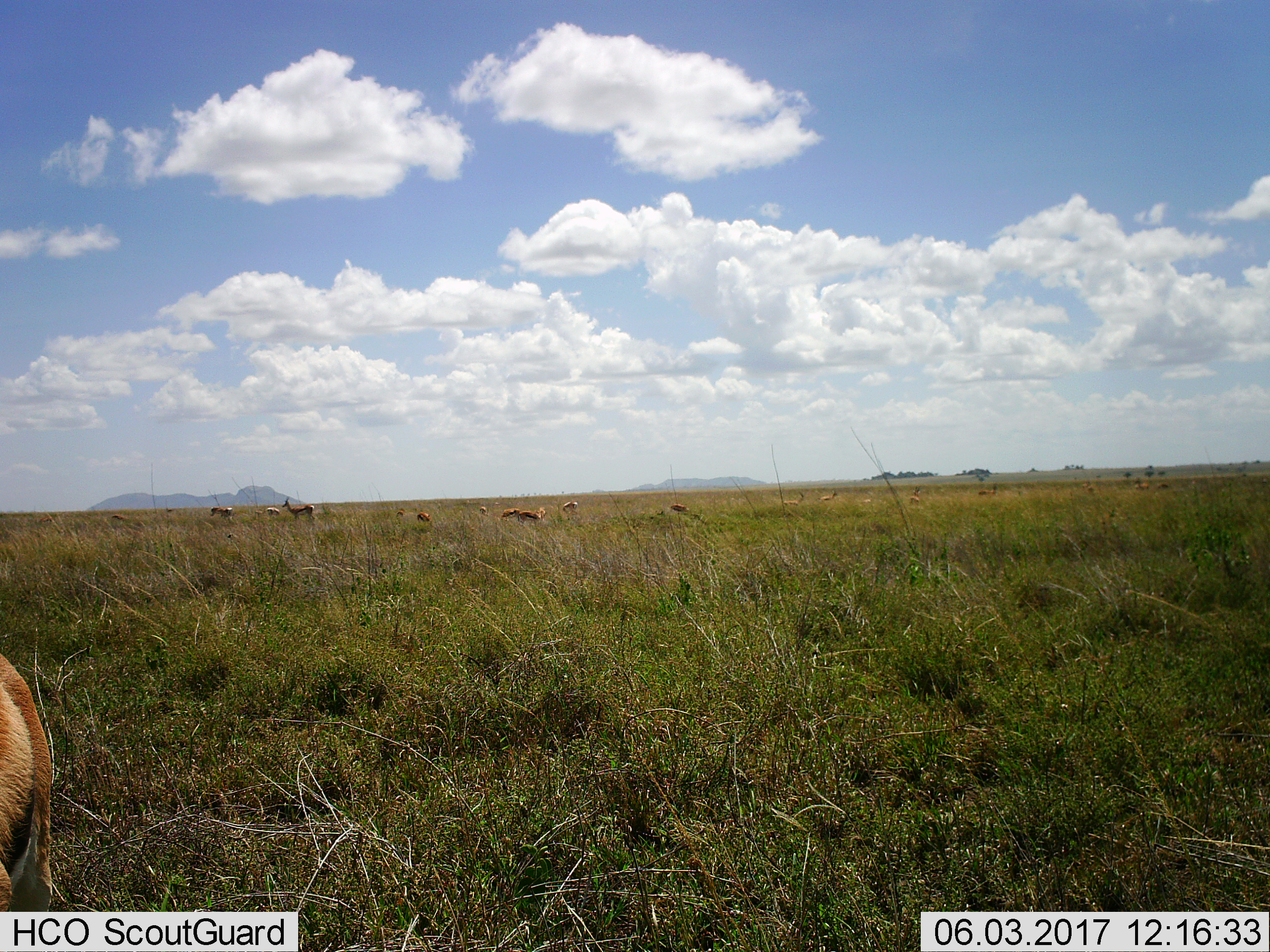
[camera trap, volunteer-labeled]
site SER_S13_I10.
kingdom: Animalia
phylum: Chordata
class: Mammalia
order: Artiodactyla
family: Bovidae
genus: Eudorcas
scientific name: Eudorcas thomsonii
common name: thomson's gazelle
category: gazellethomsons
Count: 11-50.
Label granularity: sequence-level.